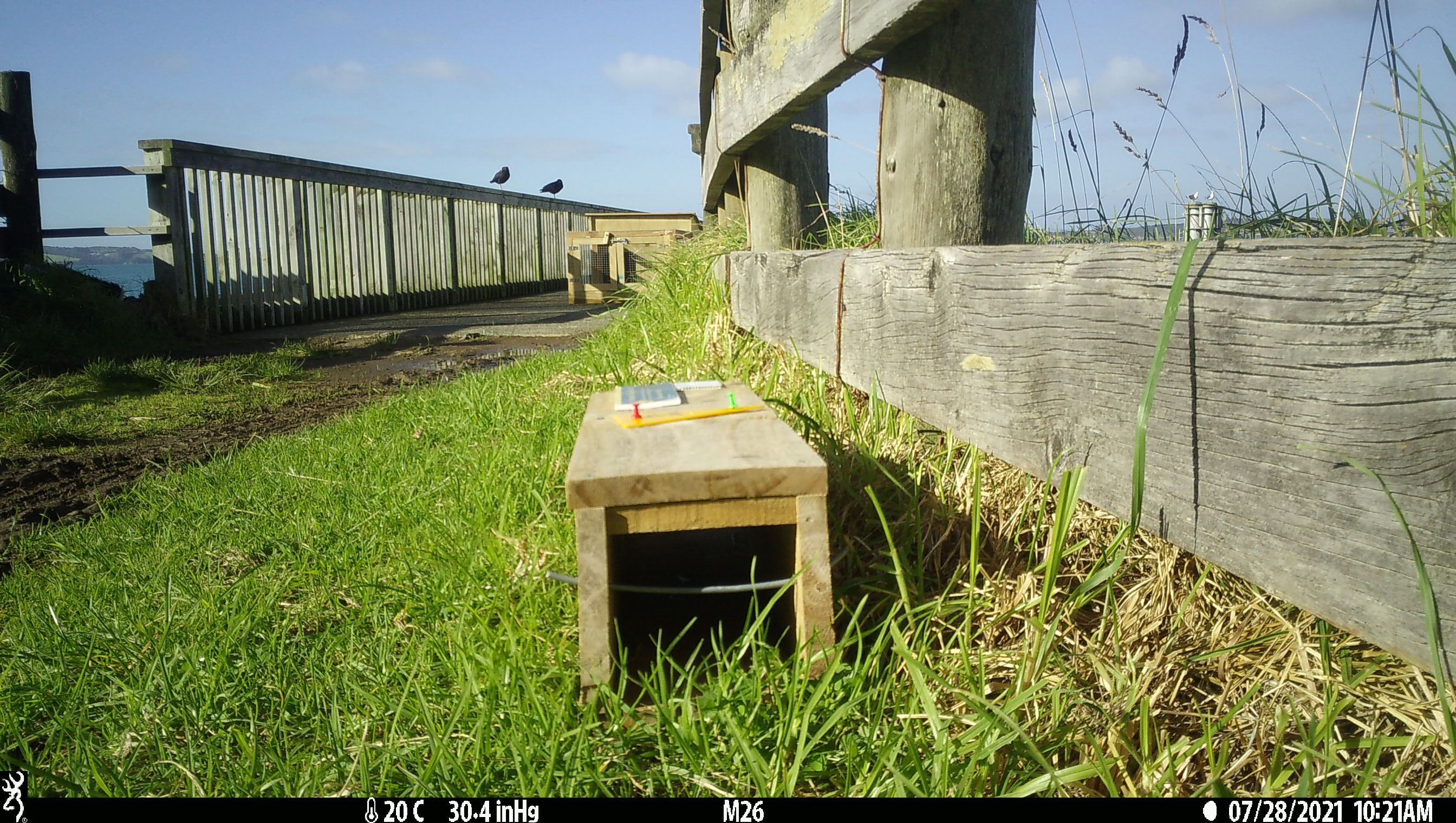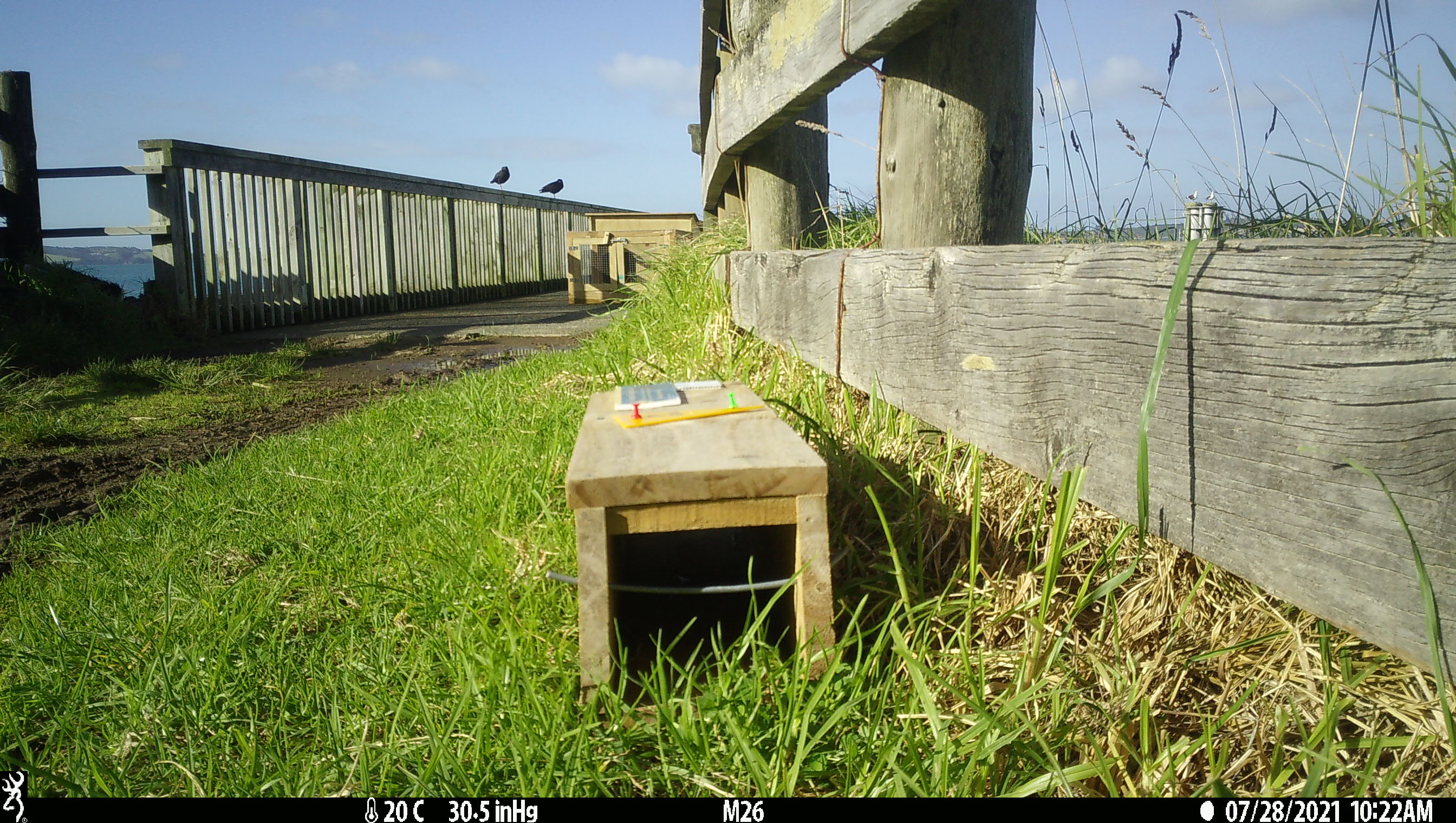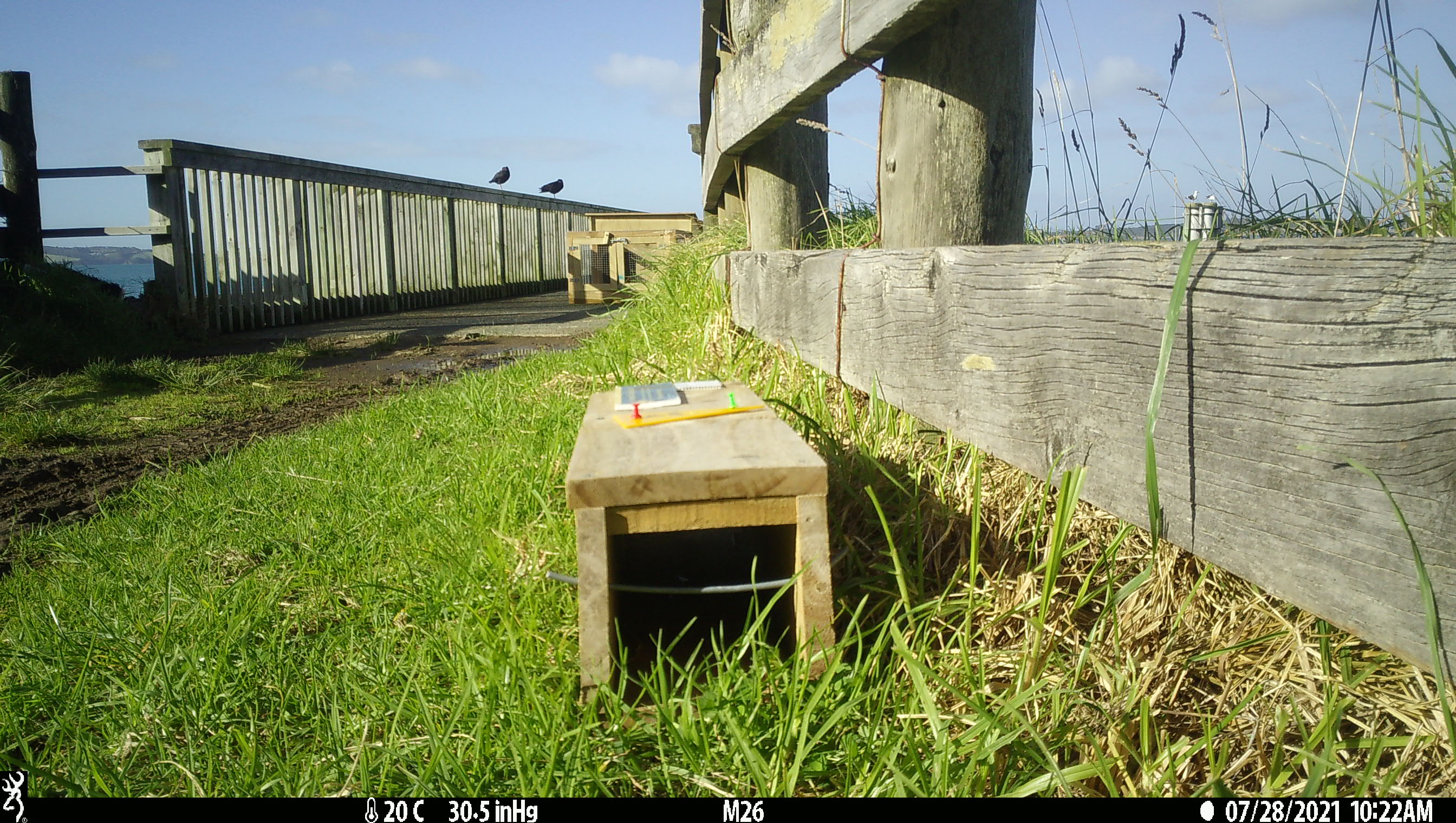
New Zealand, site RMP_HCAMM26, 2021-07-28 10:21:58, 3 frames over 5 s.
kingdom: Animalia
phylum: Chordata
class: Aves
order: Charadriiformes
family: Haematopodidae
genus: Haematopus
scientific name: Haematopus unicolor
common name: variable oystercatcher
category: oystercatcher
Oystercatcher (variable oystercatcher) (Haematopus unicolor).